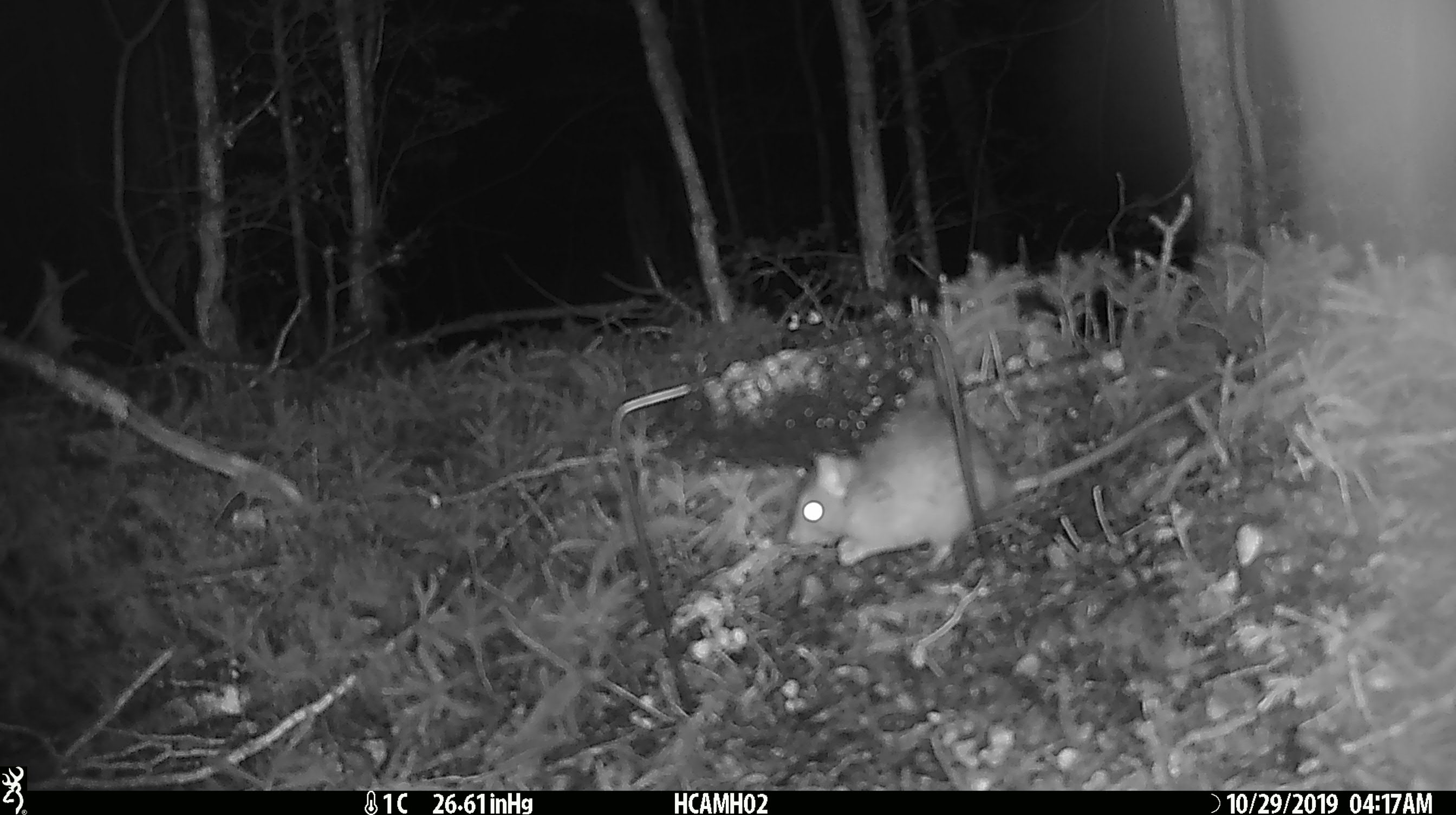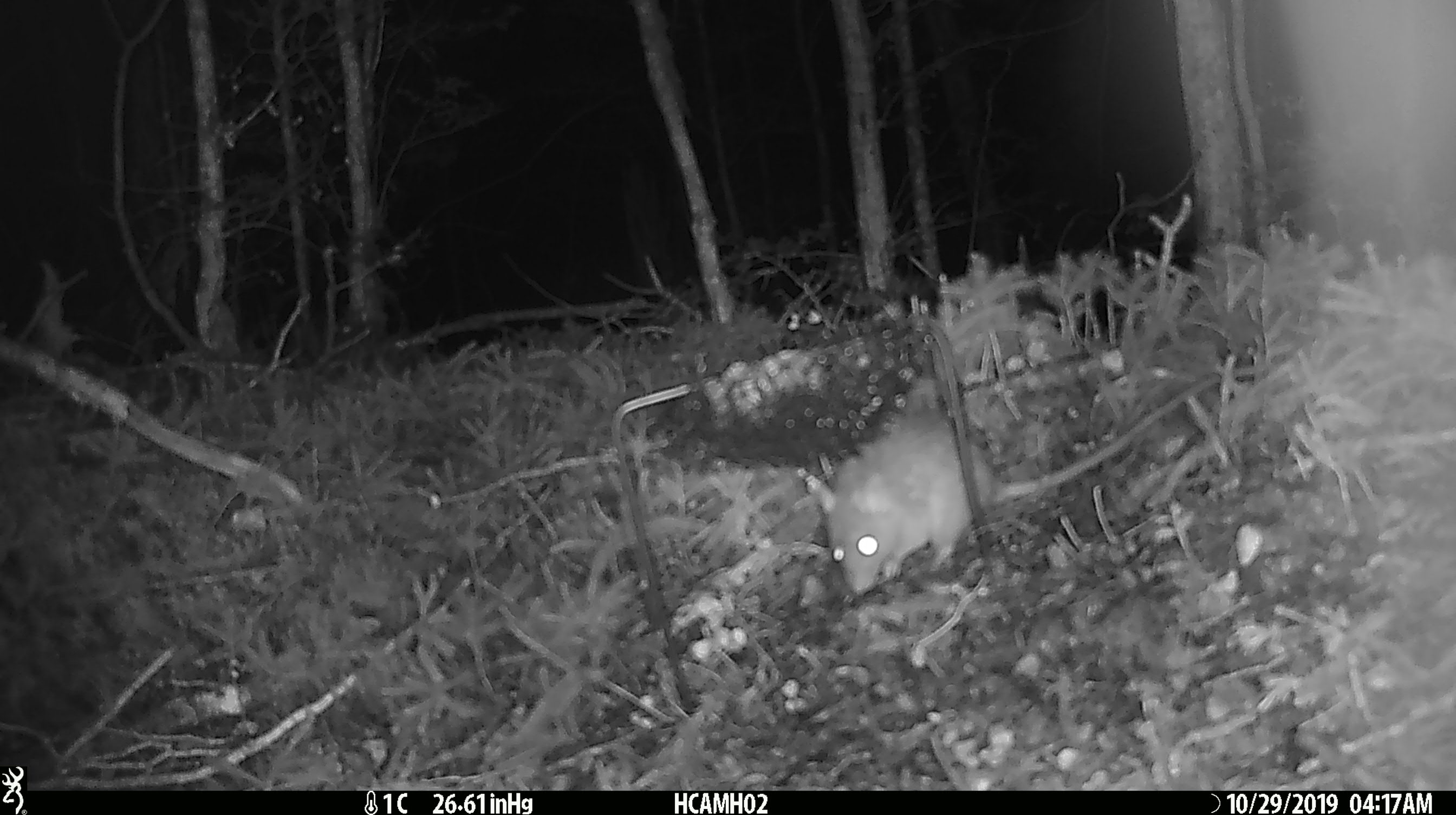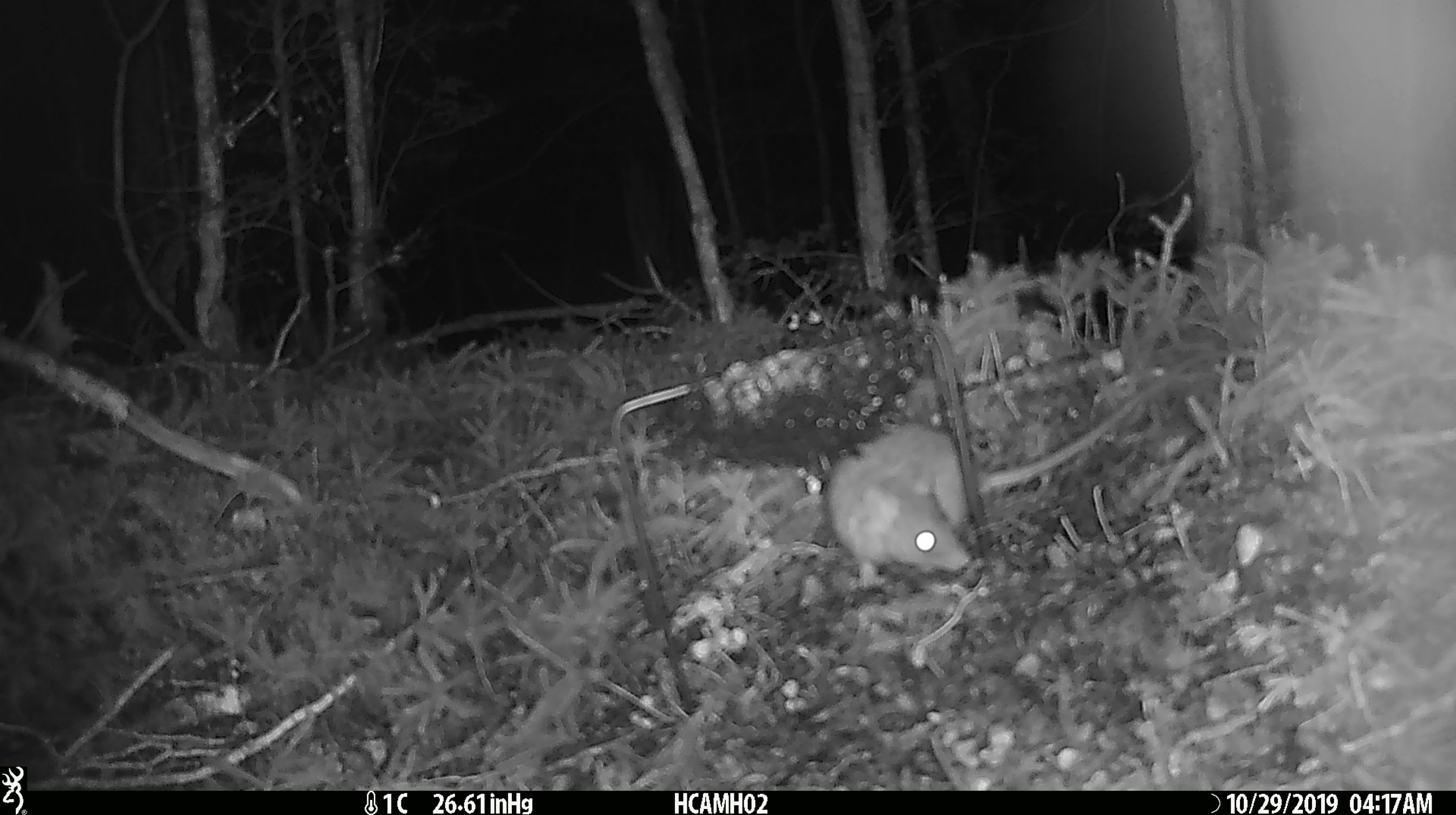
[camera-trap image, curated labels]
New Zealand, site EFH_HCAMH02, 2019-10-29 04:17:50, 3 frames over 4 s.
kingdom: Animalia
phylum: Chordata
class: Mammalia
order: Rodentia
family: Muridae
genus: Rattus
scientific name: Rattus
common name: rat